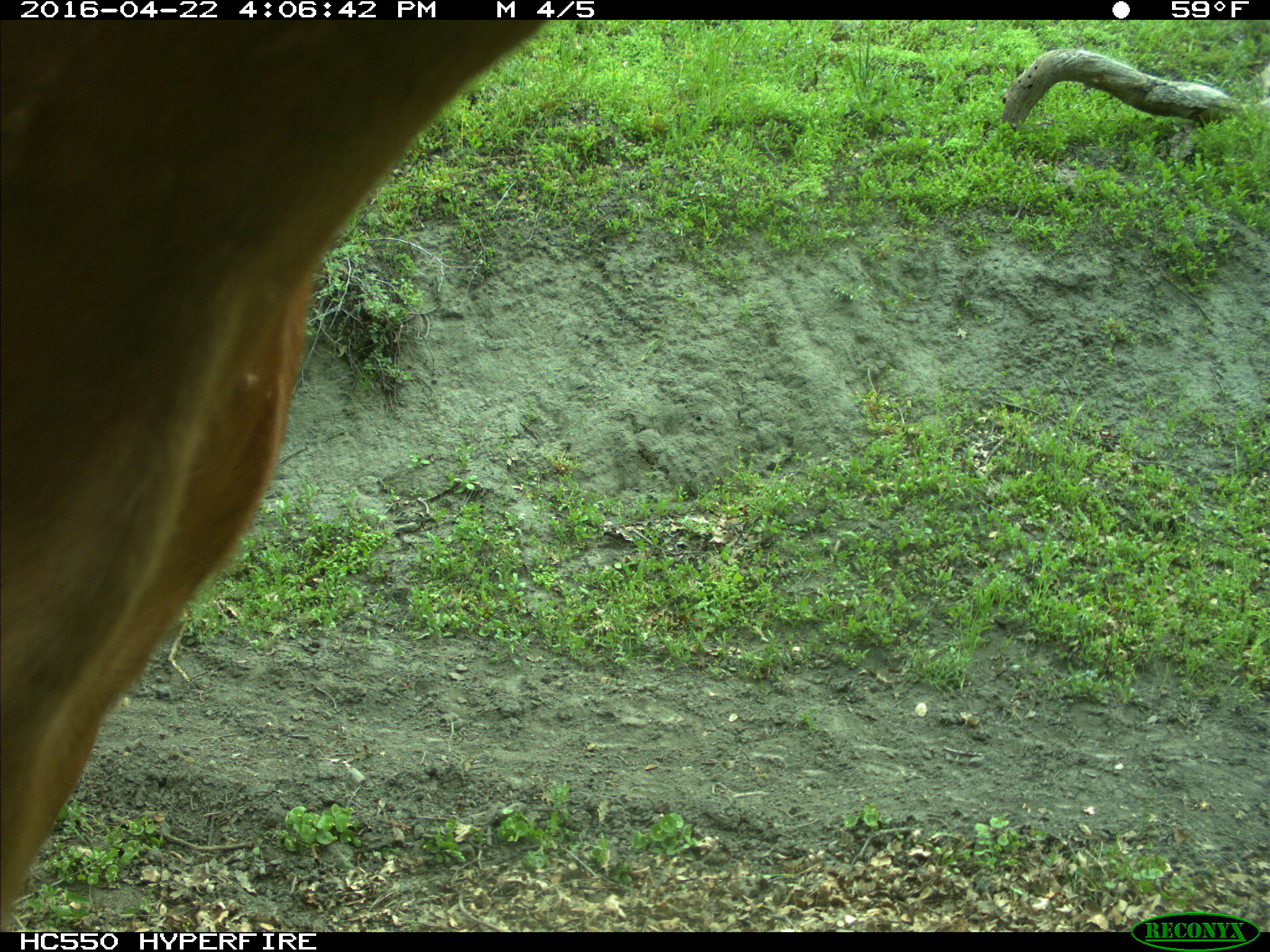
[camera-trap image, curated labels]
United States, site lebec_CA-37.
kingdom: Animalia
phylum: Chordata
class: Mammalia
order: Artiodactyla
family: Bovidae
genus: Bos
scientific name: Bos taurus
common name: domestic cow